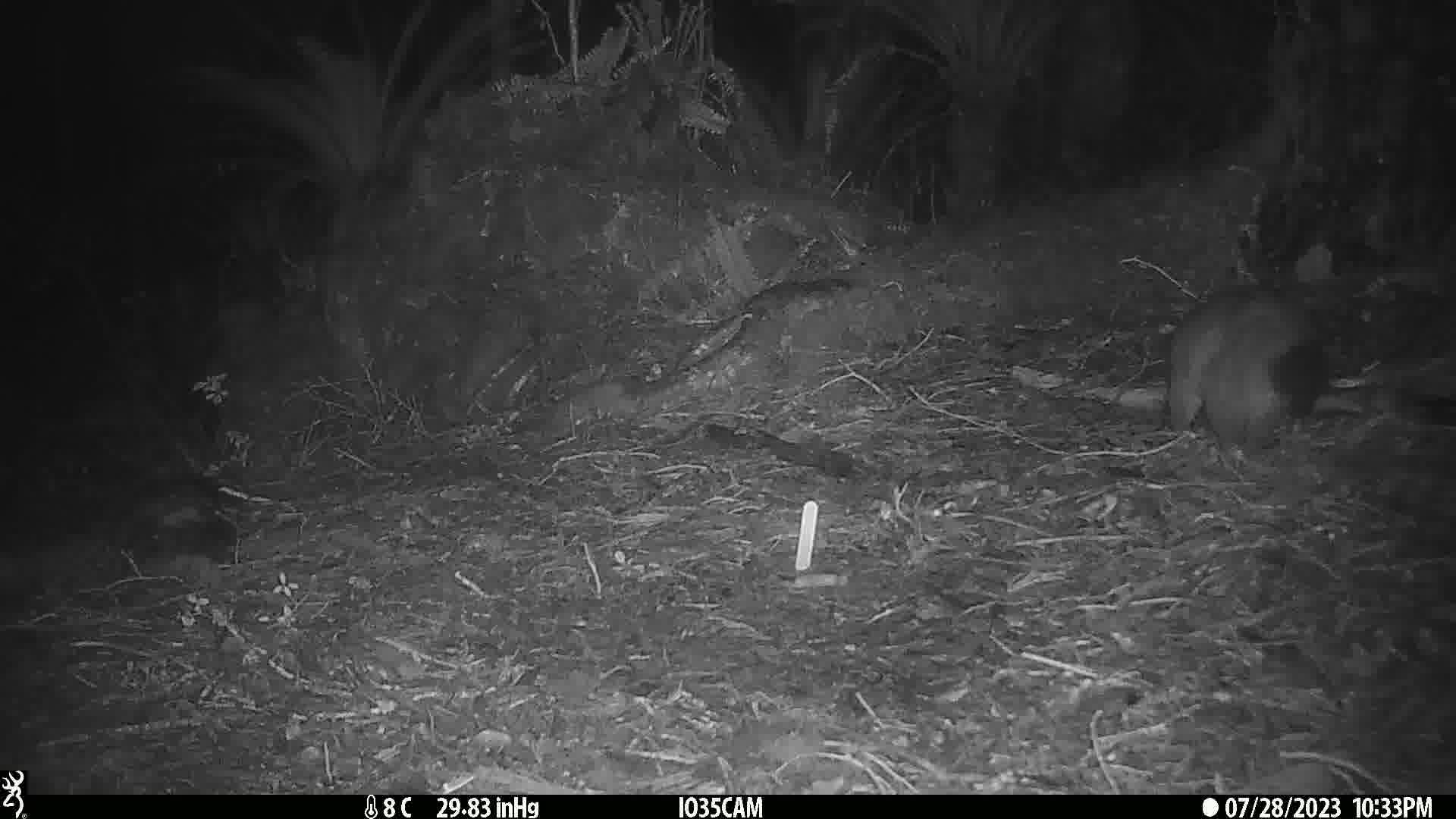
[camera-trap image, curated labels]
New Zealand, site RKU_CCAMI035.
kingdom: Animalia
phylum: Chordata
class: Mammalia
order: Diprotodontia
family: Phalangeridae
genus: Trichosurus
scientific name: Trichosurus vulpecula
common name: common brushtail possum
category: possum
Possum (common brushtail possum) (Trichosurus vulpecula).